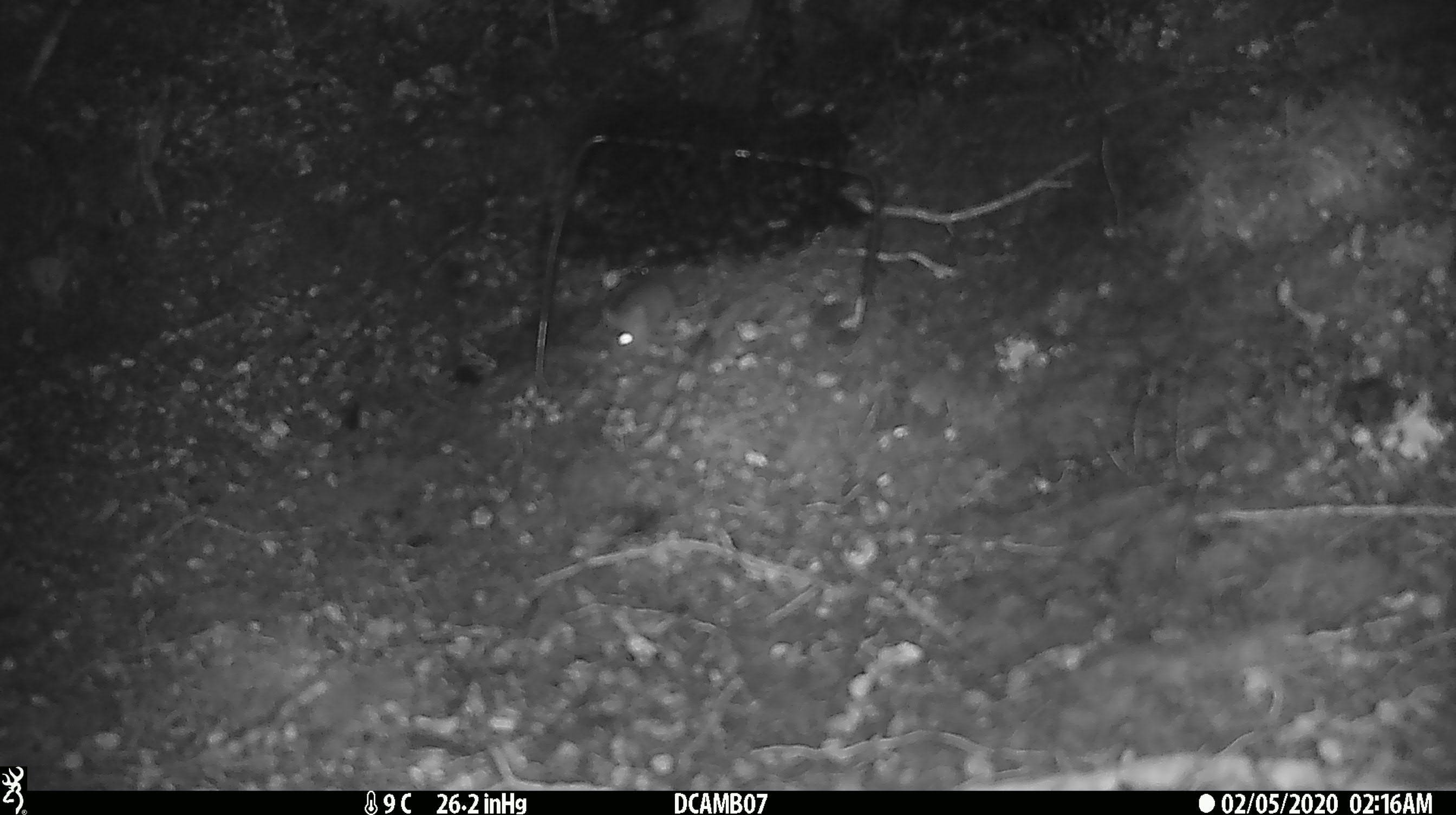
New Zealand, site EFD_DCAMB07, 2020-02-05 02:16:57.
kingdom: Animalia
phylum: Chordata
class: Mammalia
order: Rodentia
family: Muridae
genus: Mus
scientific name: Mus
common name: mouse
Mouse (Mus).